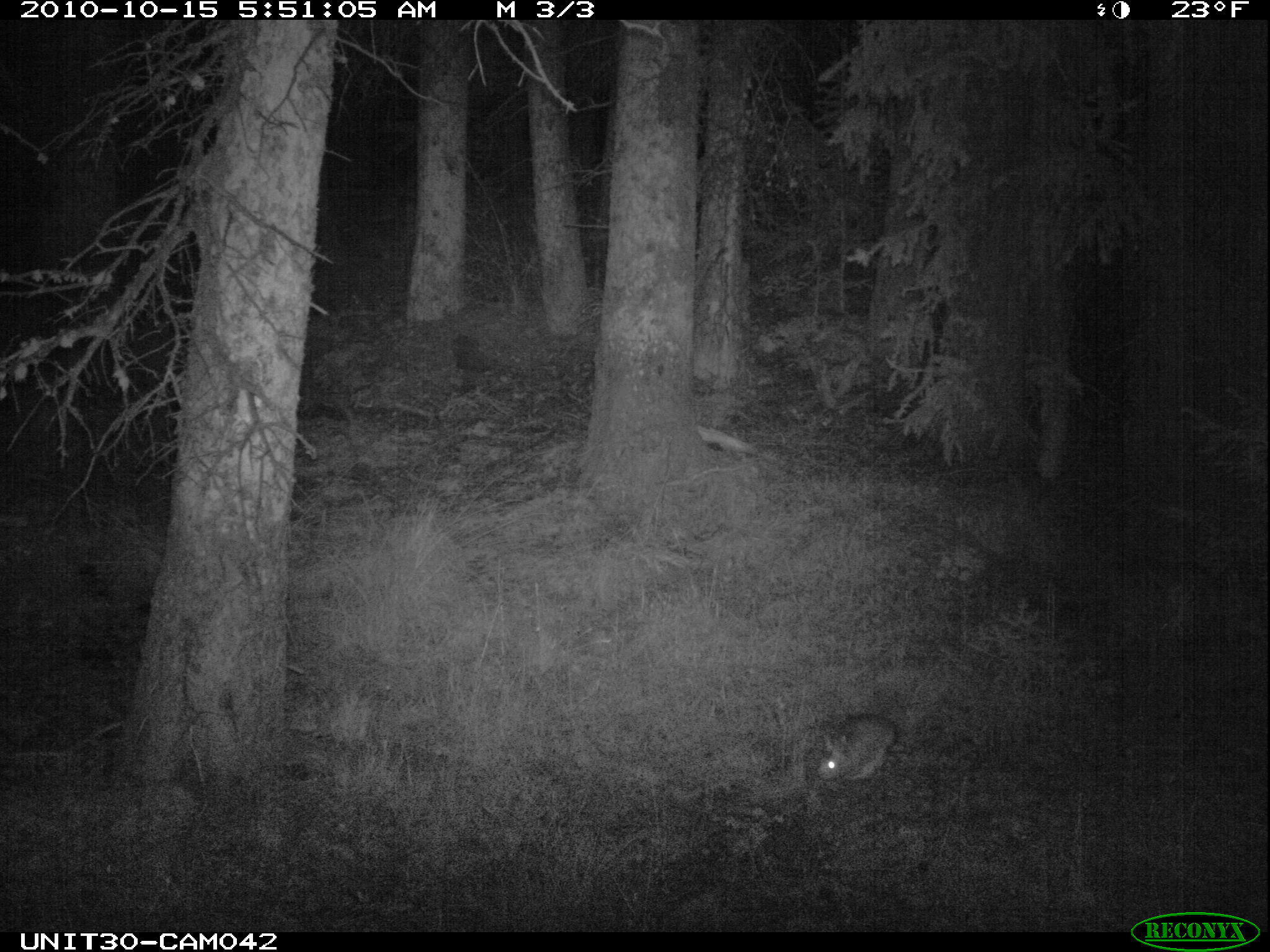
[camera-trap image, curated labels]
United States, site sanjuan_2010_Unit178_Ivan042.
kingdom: Animalia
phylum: Chordata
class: Mammalia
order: Lagomorpha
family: Leporidae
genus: Lepus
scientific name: Lepus americanus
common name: snowshoe hare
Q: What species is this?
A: Lepus americanus (snowshoe hare).